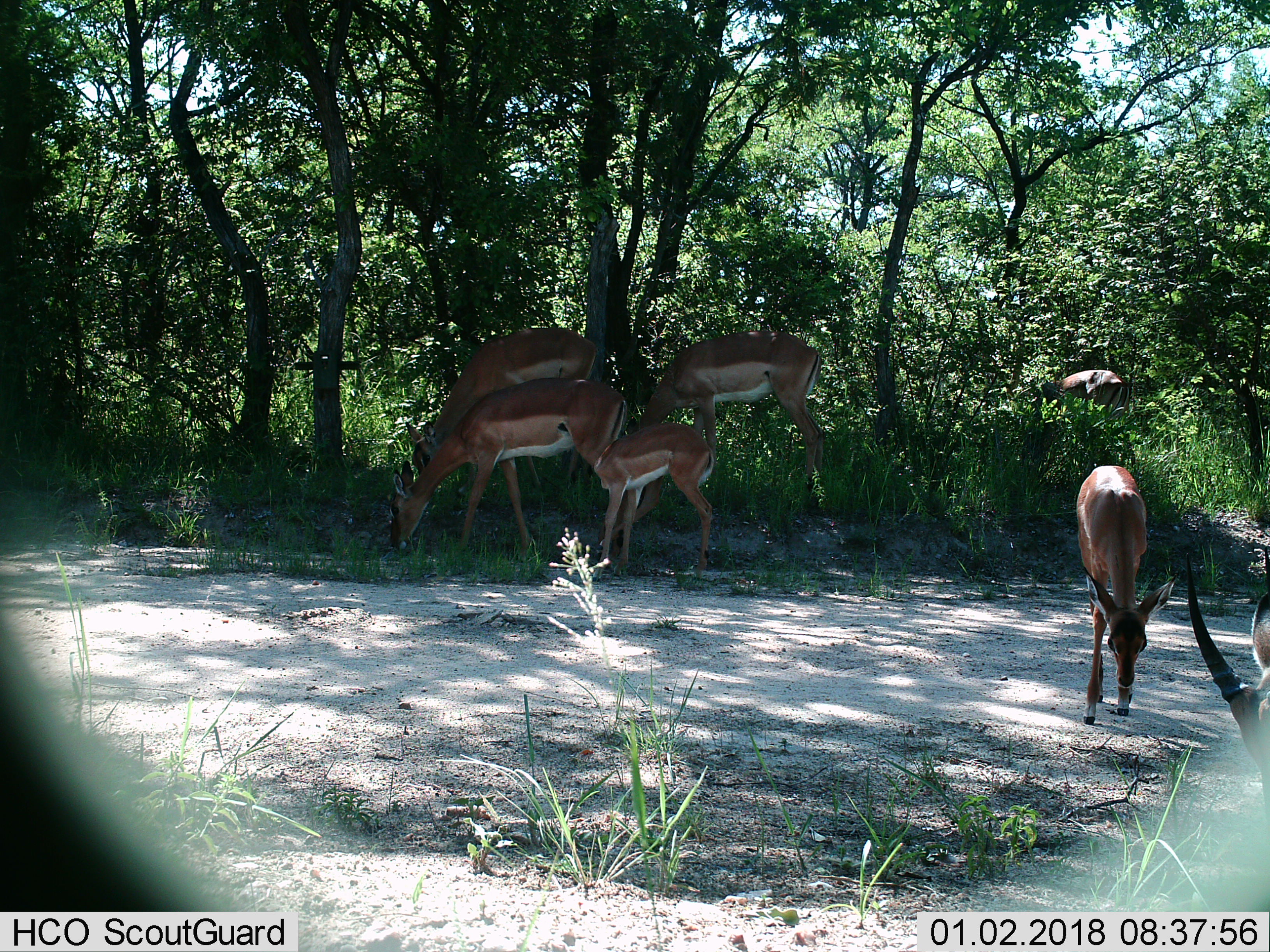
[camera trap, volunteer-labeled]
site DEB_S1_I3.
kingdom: Animalia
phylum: Chordata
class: Mammalia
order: Artiodactyla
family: Bovidae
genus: Aepyceros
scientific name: Aepyceros melampus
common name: impala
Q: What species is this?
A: Impala (Aepyceros melampus).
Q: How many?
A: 7.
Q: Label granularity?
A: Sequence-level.